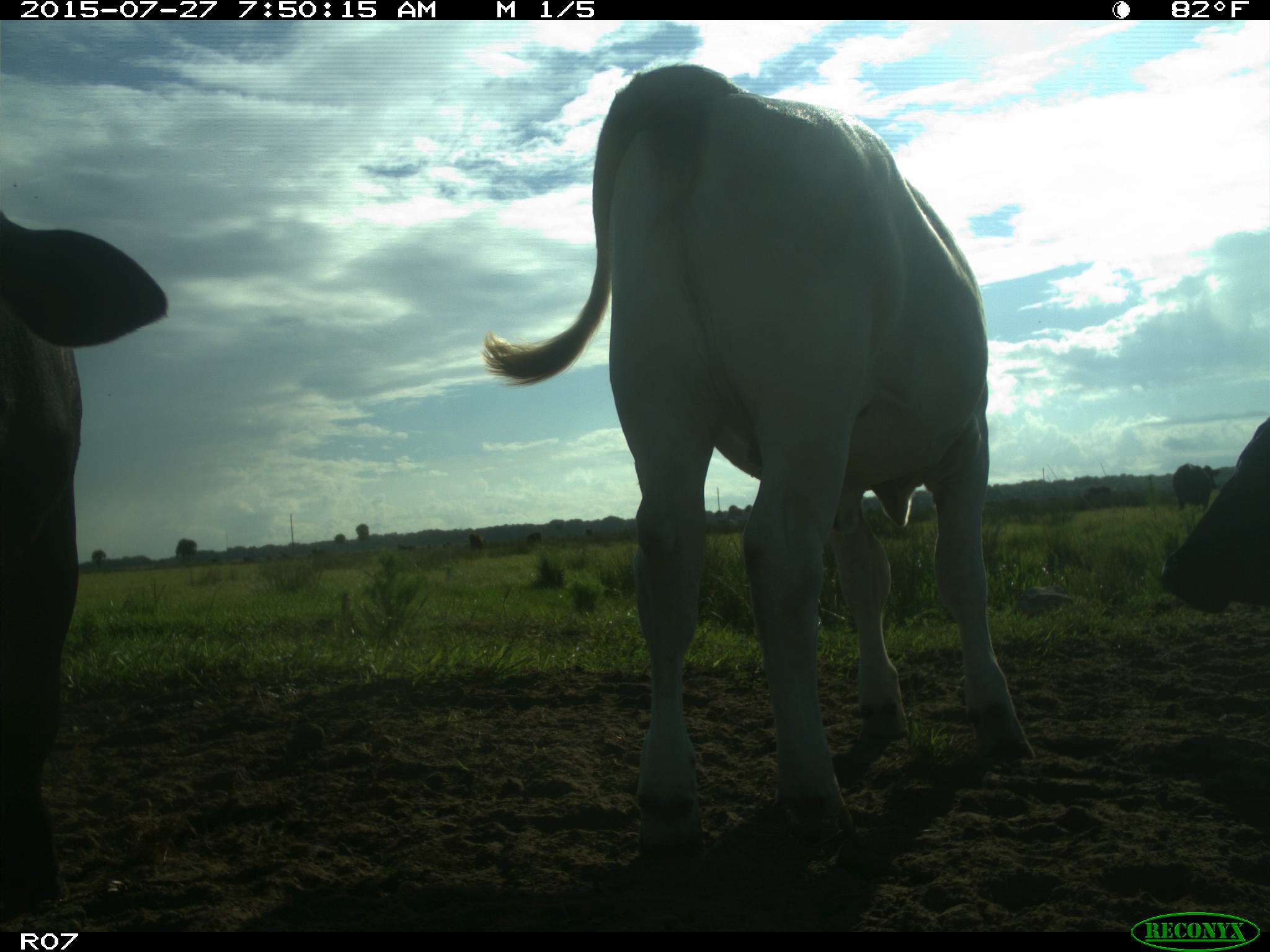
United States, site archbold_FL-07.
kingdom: Animalia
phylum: Chordata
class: Mammalia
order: Artiodactyla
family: Bovidae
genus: Bos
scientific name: Bos taurus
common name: domestic cow